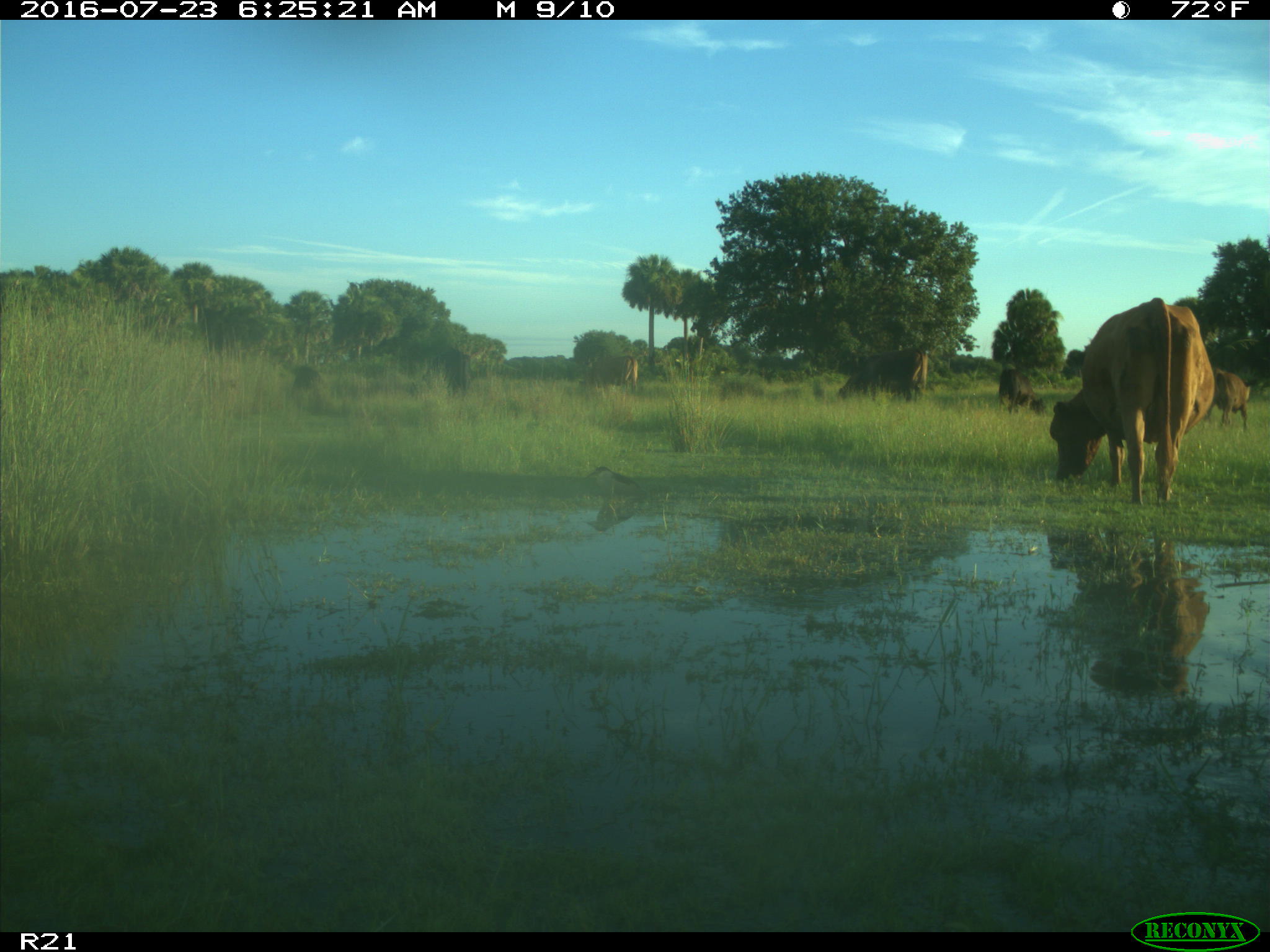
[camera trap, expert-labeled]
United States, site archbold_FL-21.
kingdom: Animalia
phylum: Chordata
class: Mammalia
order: Artiodactyla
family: Bovidae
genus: Bos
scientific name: Bos taurus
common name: domestic cow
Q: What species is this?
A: Bos taurus (domestic cow).